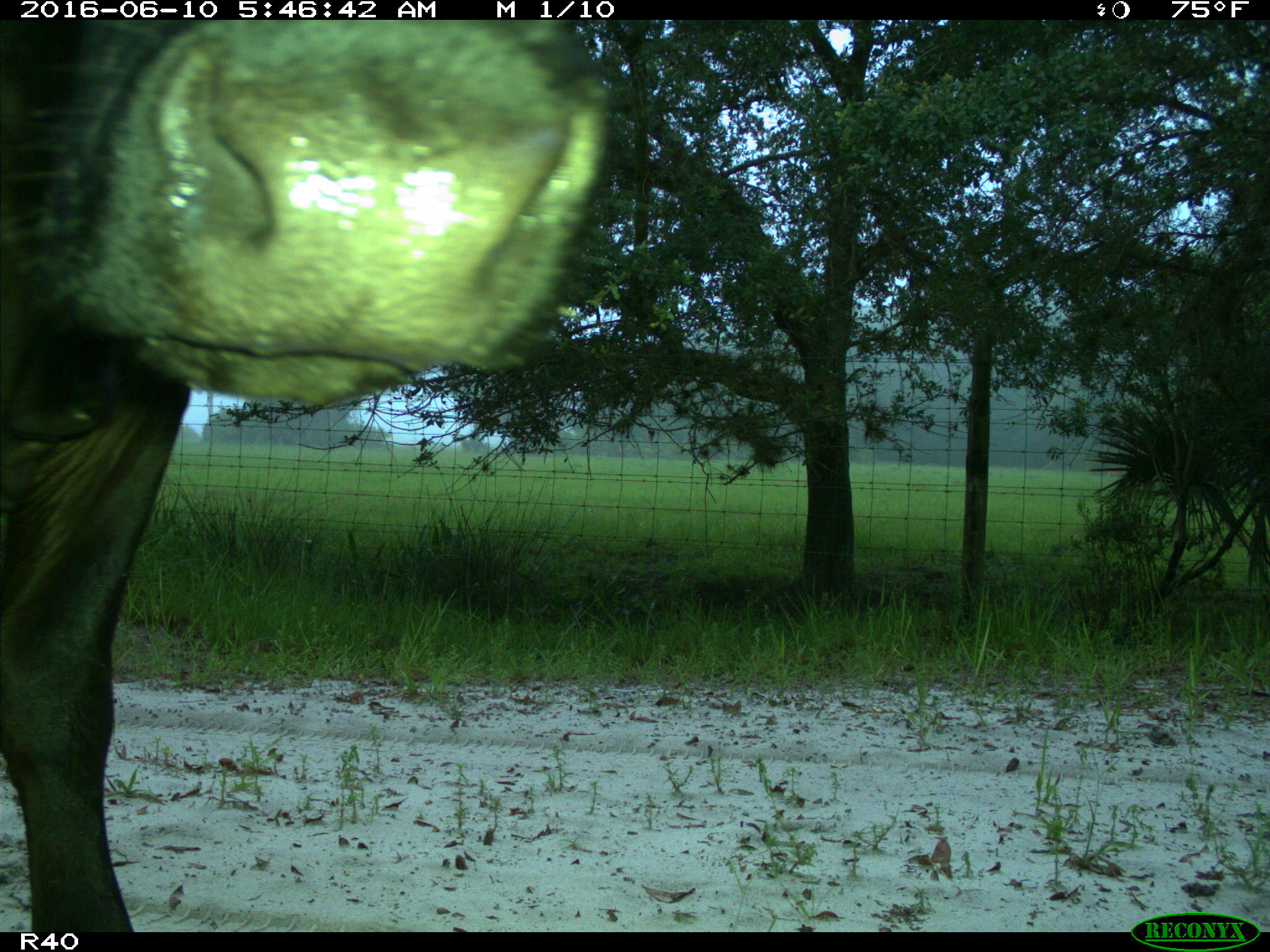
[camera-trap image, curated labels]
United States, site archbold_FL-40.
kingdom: Animalia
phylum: Chordata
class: Mammalia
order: Artiodactyla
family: Bovidae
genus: Bos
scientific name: Bos taurus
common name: domestic cow